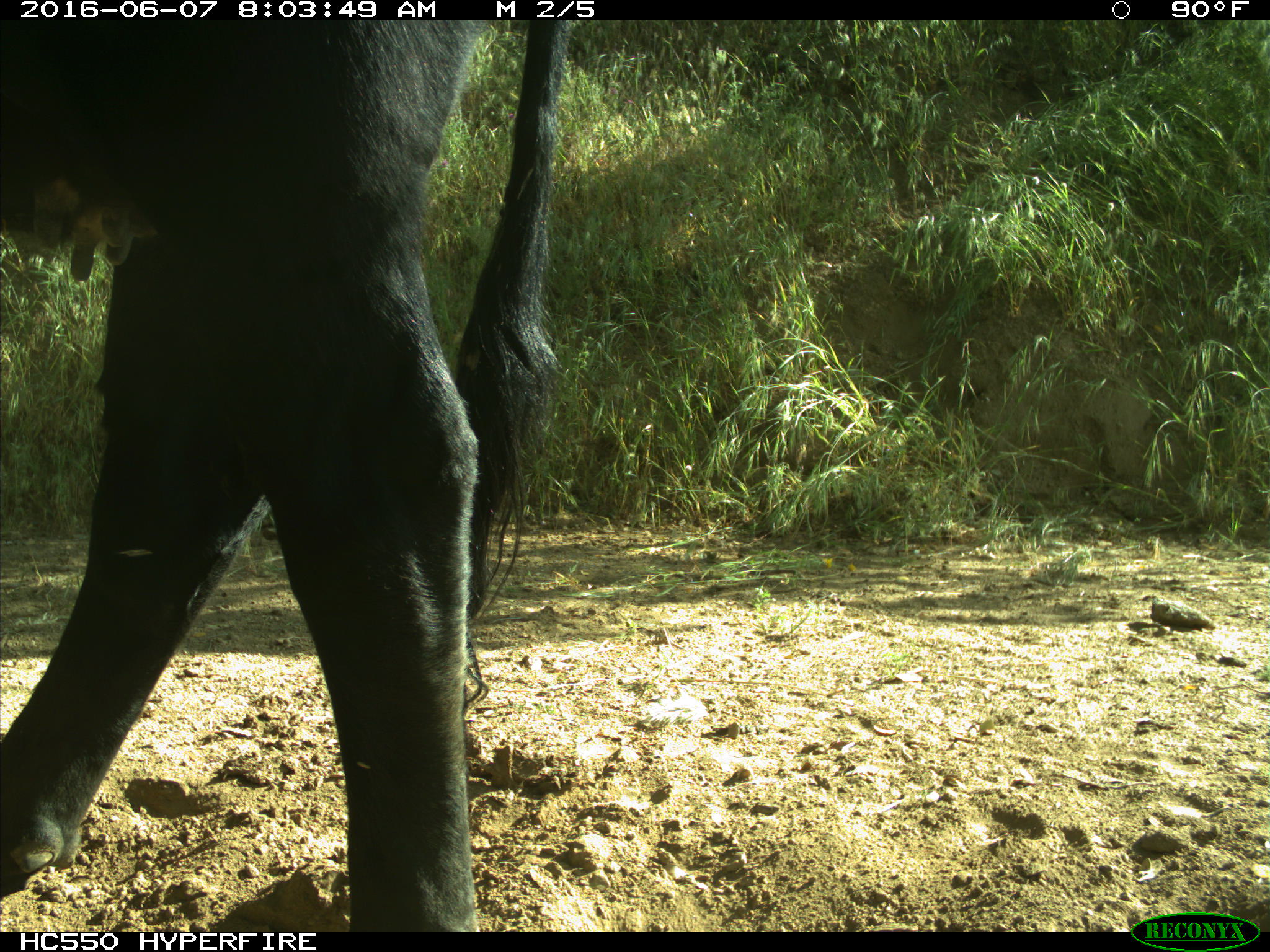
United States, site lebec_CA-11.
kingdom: Animalia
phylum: Chordata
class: Mammalia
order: Artiodactyla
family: Bovidae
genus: Bos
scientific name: Bos taurus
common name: domestic cow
Bos taurus (domestic cow).